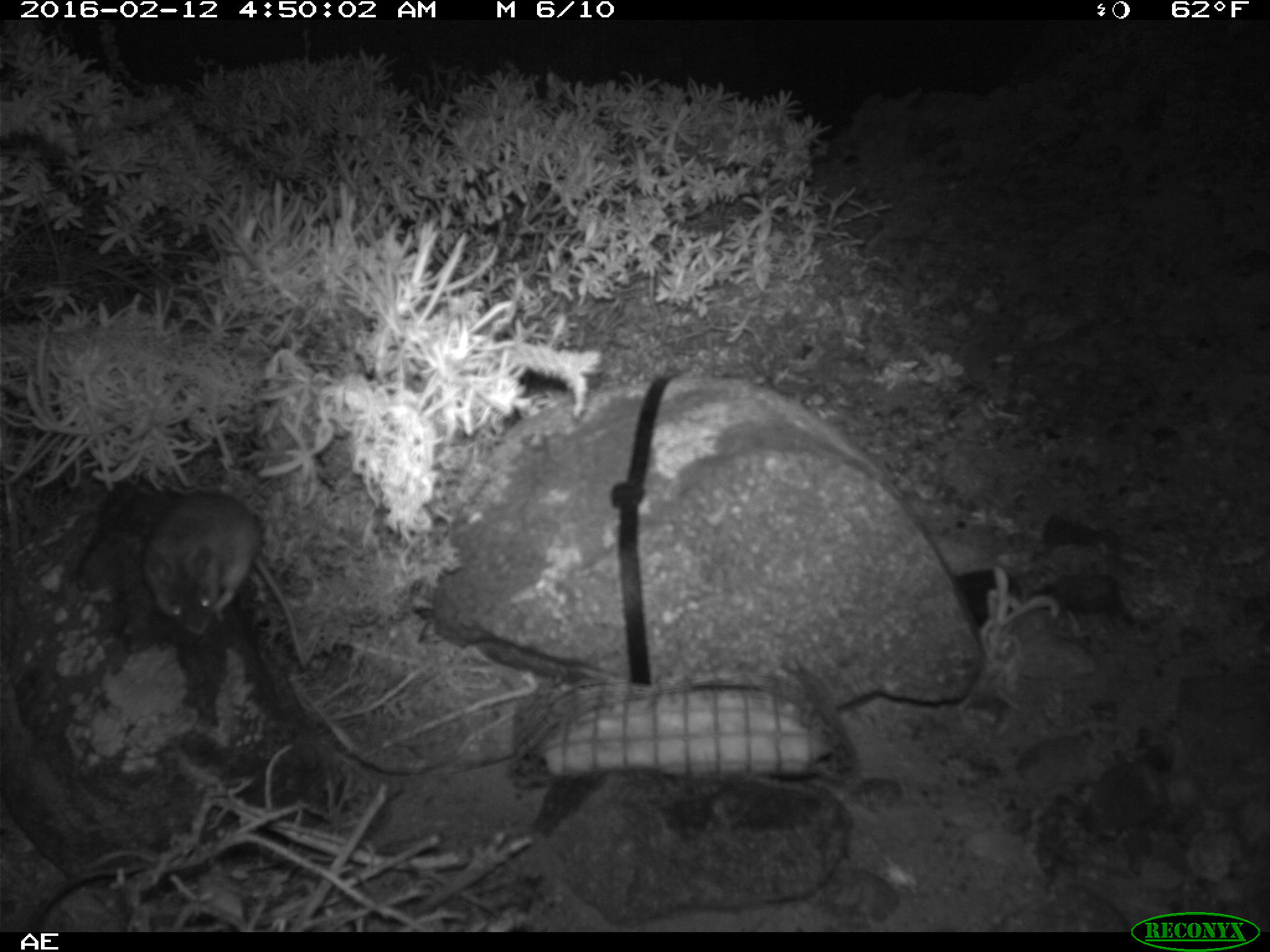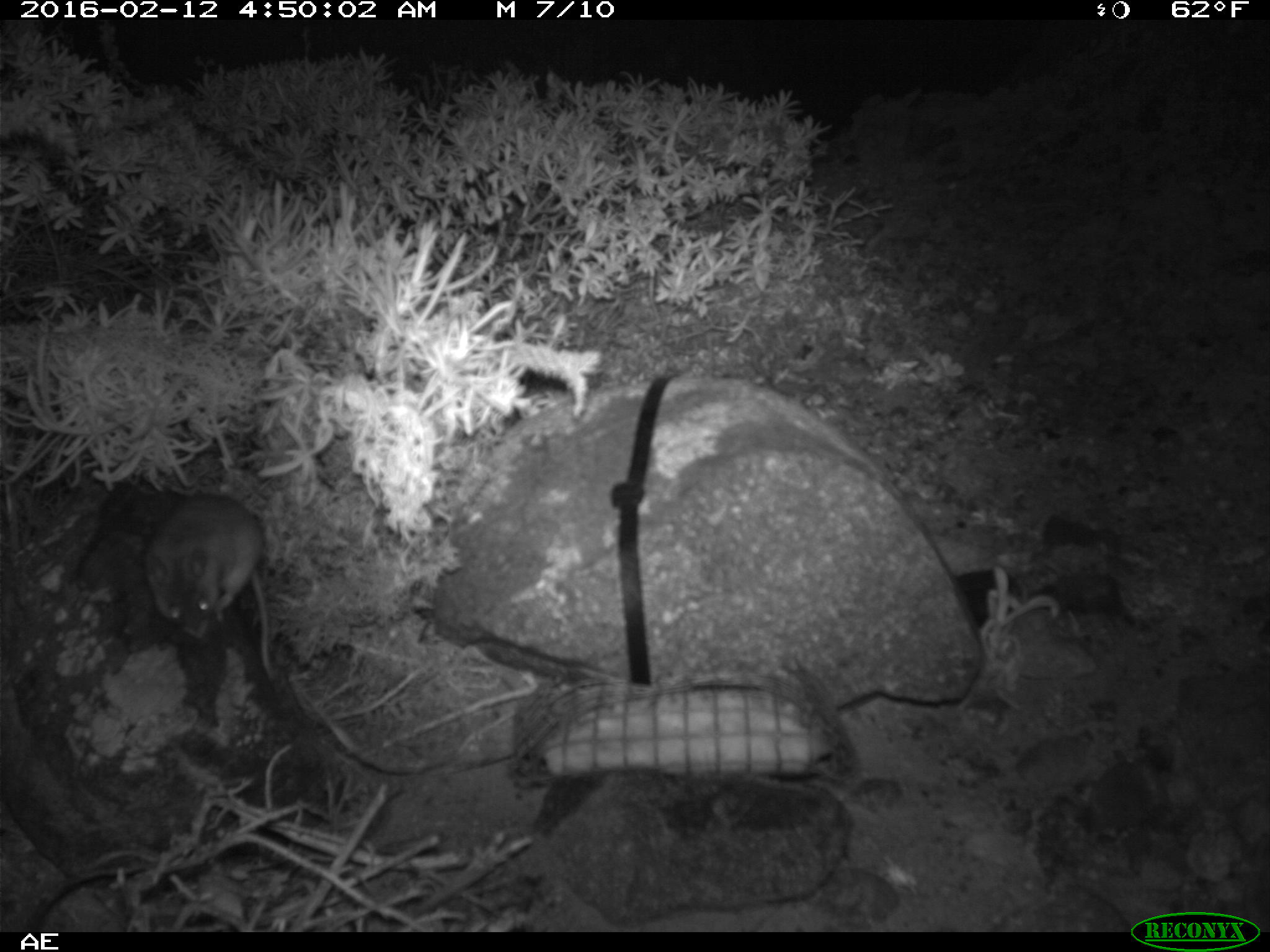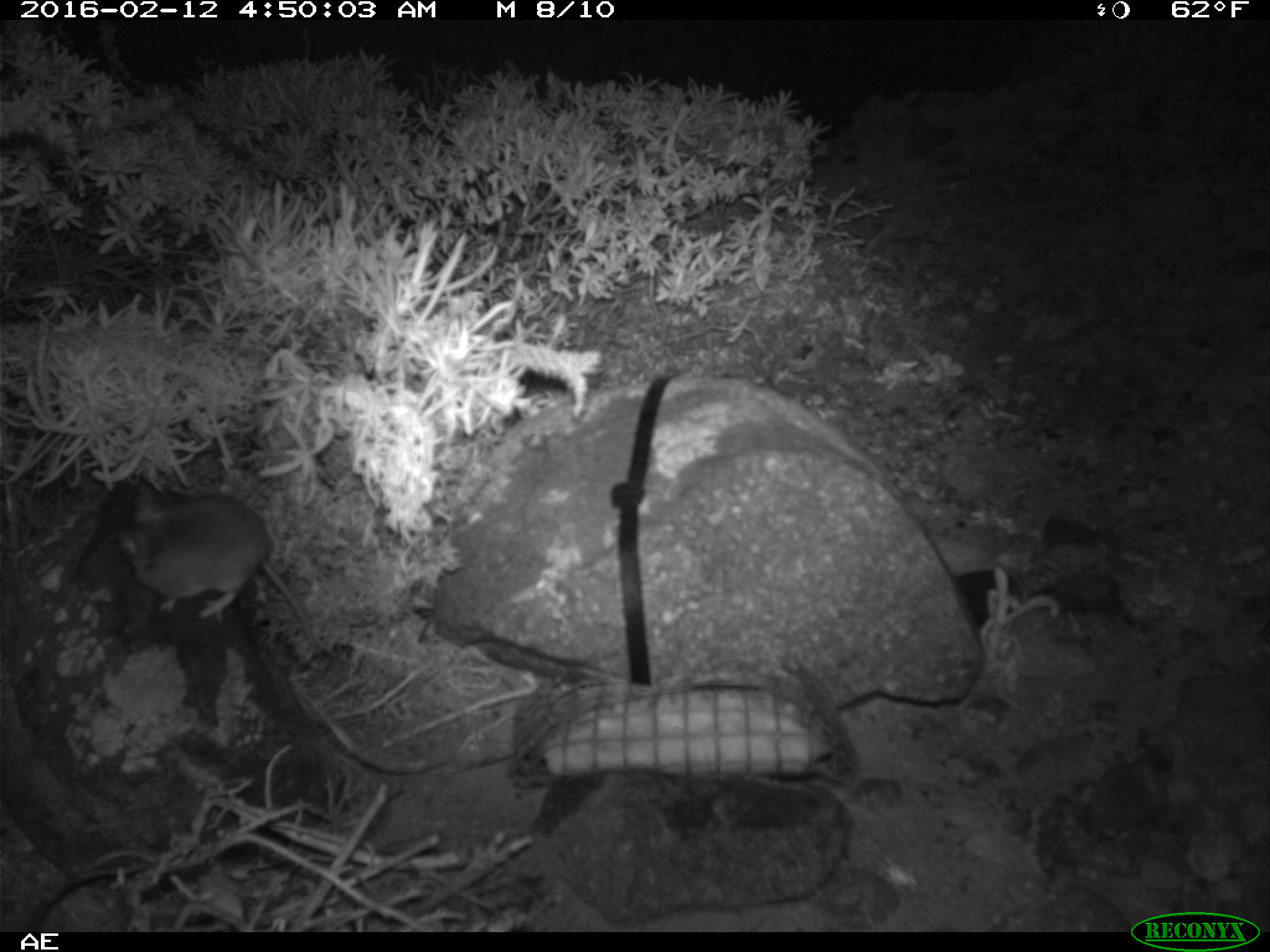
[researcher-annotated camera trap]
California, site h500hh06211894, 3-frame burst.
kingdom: Animalia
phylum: Chordata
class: Mammalia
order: Rodentia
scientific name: Rodentia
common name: rodent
Rodent (Rodentia).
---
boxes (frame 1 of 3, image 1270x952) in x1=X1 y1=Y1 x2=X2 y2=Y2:
rodent: x1=143 y1=491 x2=306 y2=671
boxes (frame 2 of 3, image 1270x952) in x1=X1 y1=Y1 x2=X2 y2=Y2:
rodent: x1=141 y1=492 x2=284 y2=685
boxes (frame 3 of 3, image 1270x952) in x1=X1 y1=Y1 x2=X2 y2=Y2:
rodent: x1=122 y1=487 x2=321 y2=656